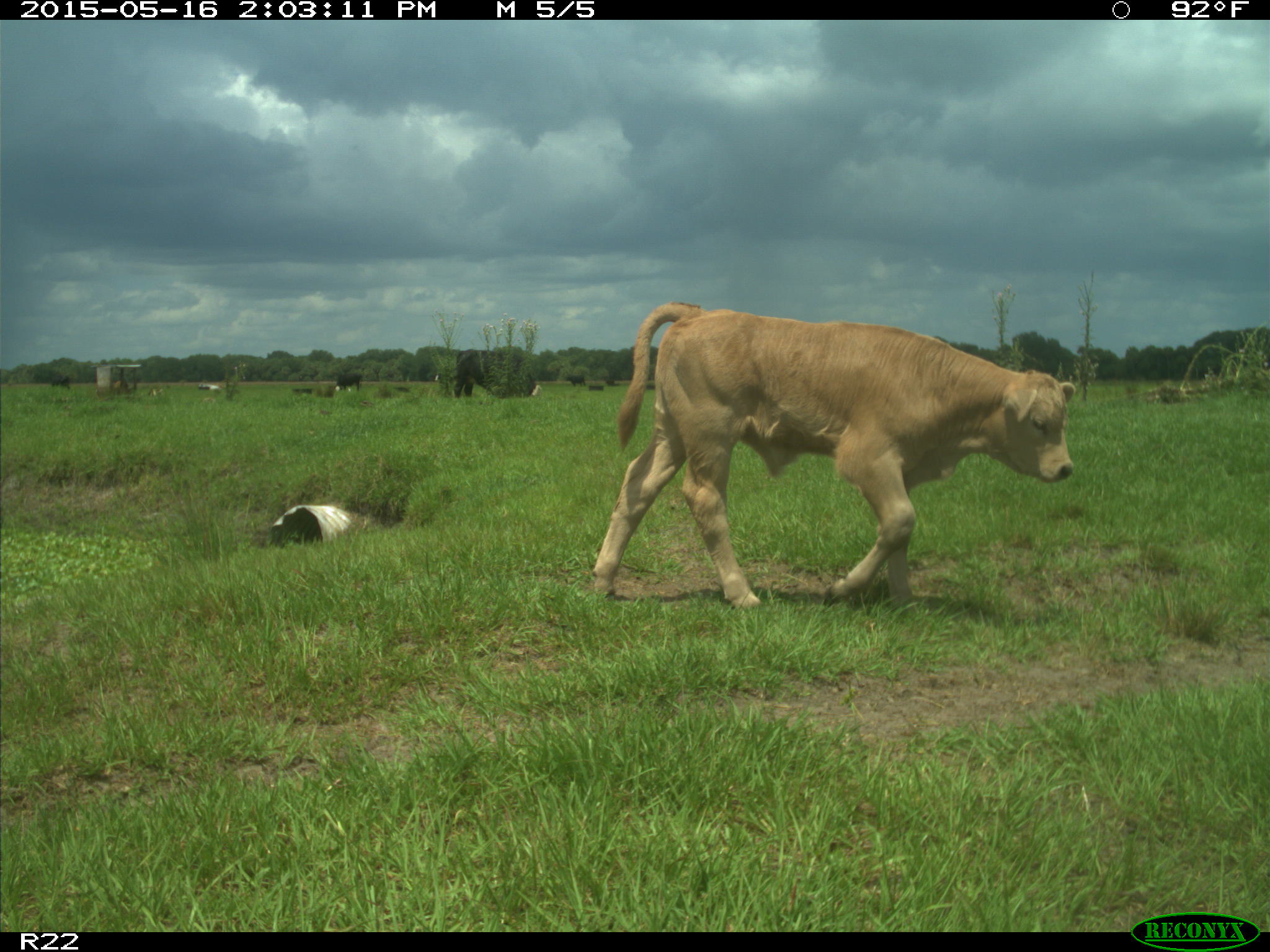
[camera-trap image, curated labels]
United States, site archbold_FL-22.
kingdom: Animalia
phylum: Chordata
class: Mammalia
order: Artiodactyla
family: Bovidae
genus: Bos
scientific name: Bos taurus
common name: domestic cow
Bos taurus (domestic cow).